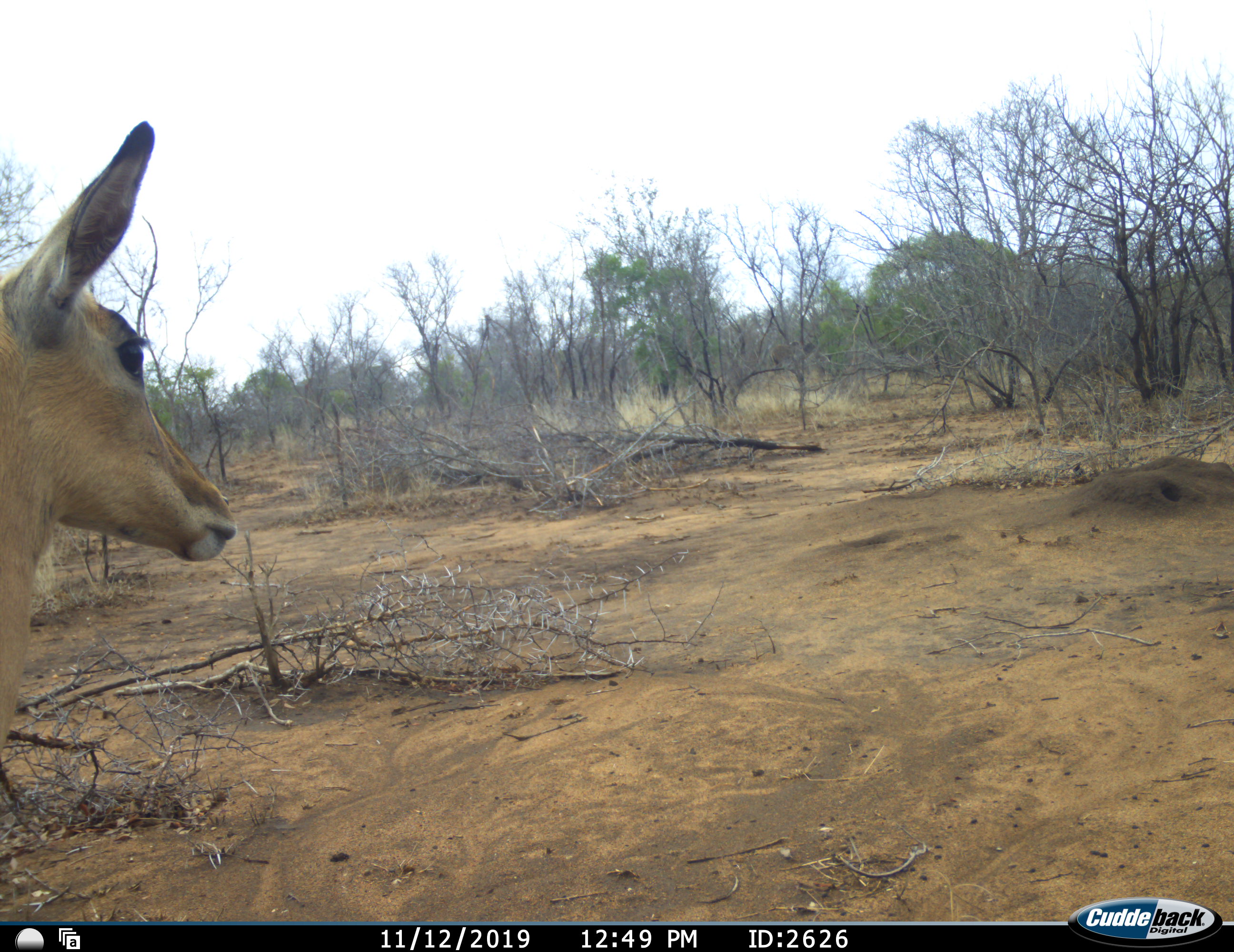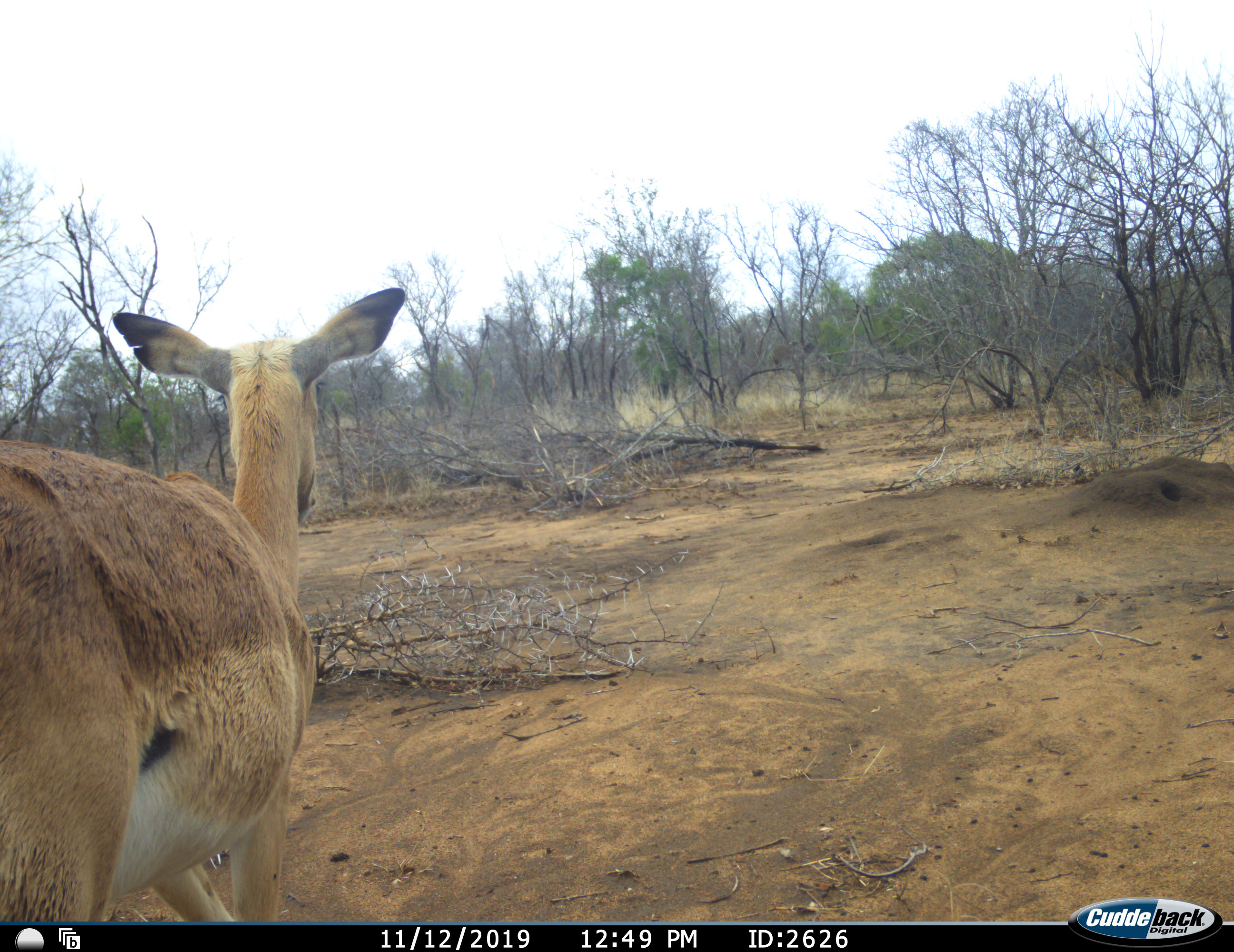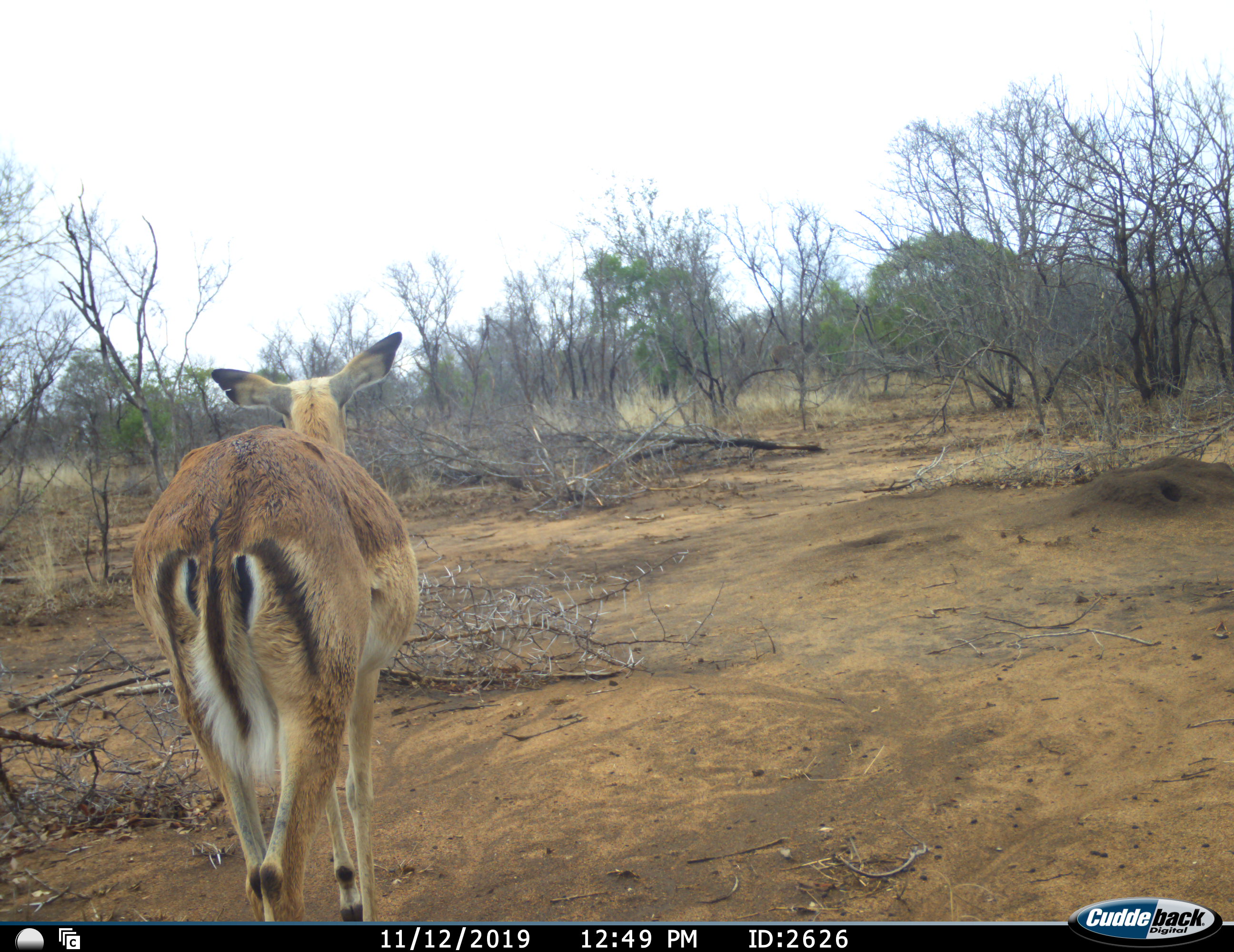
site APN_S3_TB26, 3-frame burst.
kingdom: Animalia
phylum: Chordata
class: Mammalia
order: Artiodactyla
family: Bovidae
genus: Aepyceros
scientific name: Aepyceros melampus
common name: impala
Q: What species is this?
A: Impala (Aepyceros melampus).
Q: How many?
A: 1.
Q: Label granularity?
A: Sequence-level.